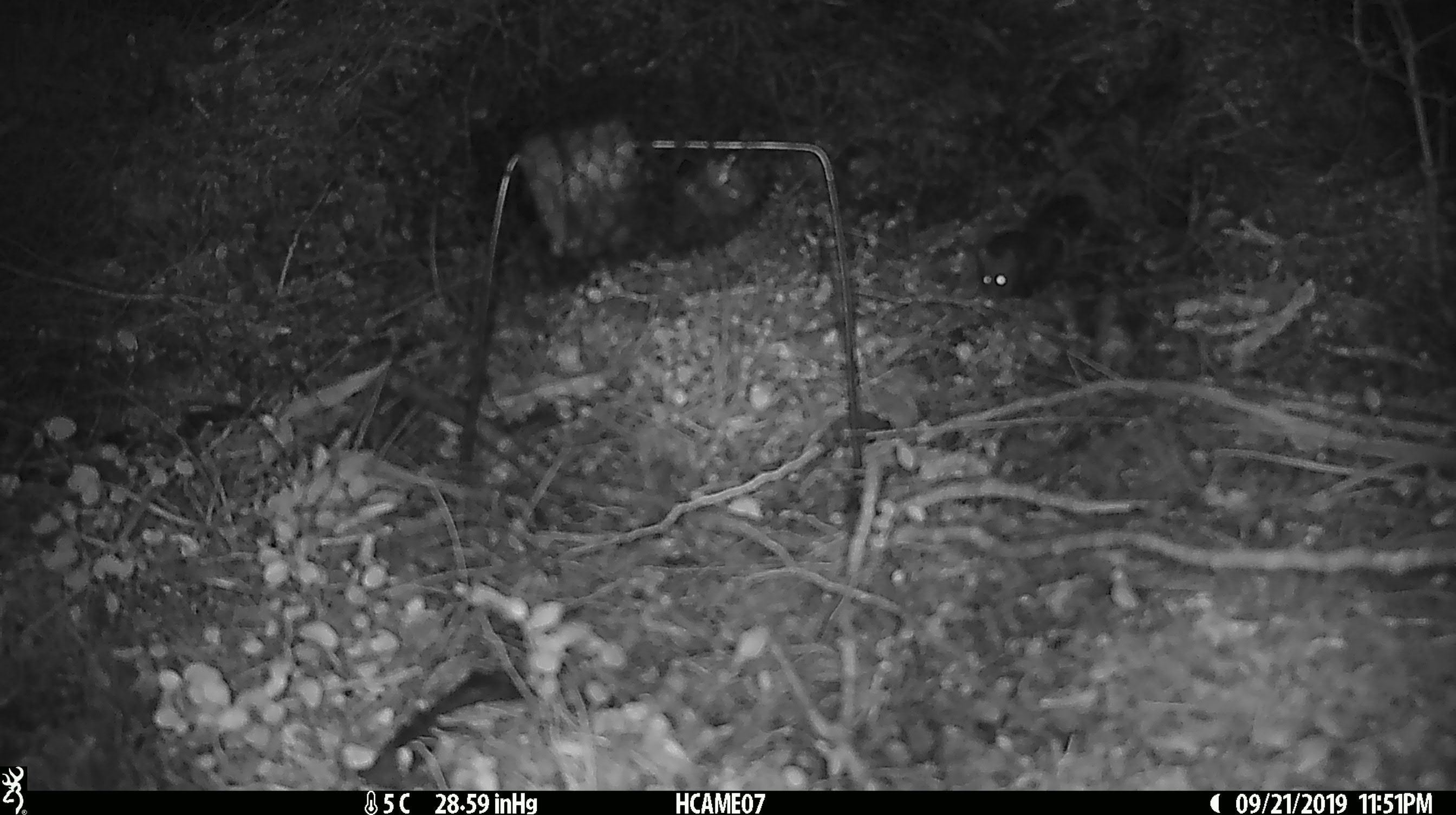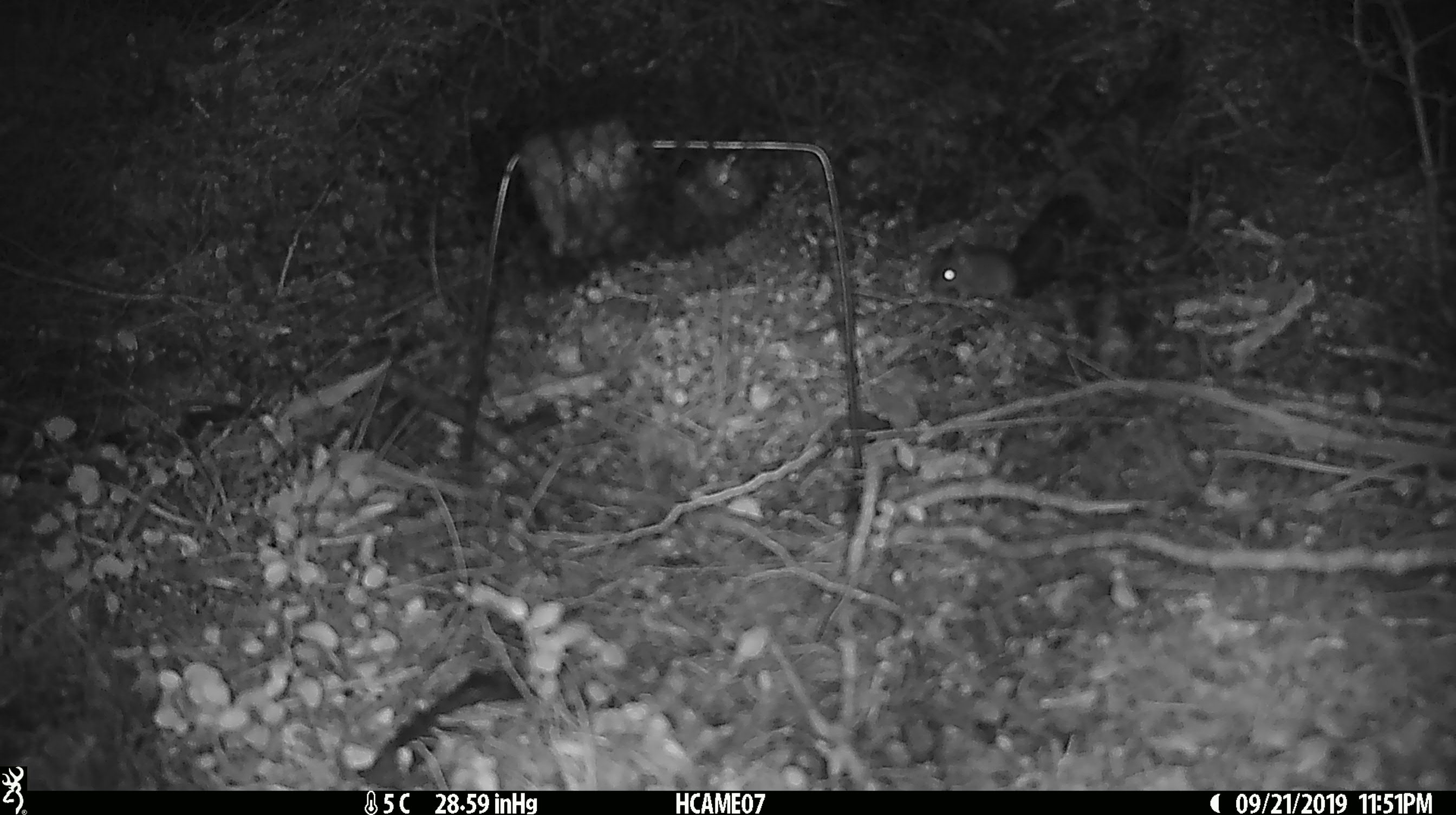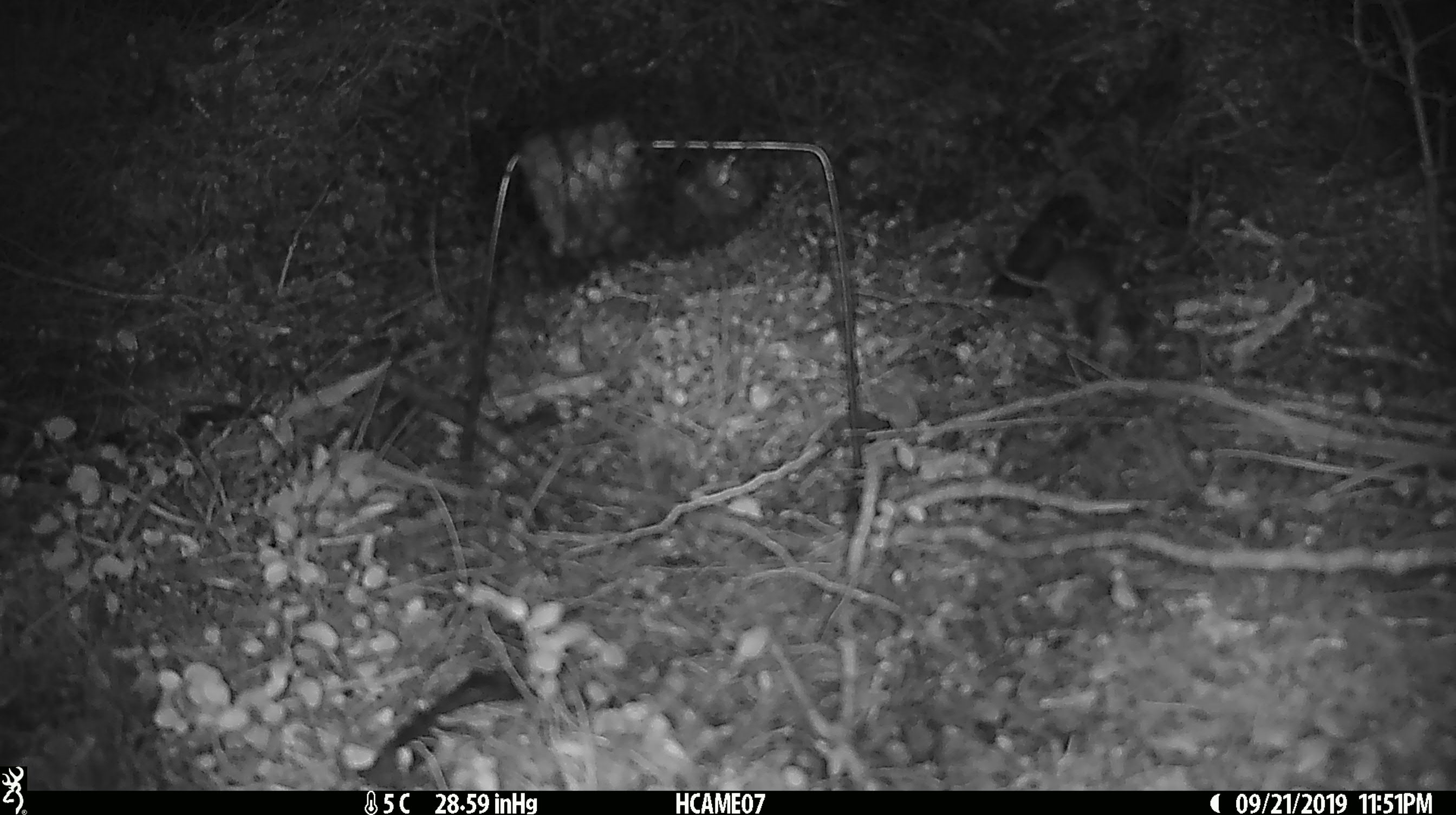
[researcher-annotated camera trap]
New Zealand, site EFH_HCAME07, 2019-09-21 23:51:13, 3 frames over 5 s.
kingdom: Animalia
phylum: Chordata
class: Mammalia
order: Rodentia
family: Muridae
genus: Mus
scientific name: Mus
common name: mouse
Mouse (Mus).